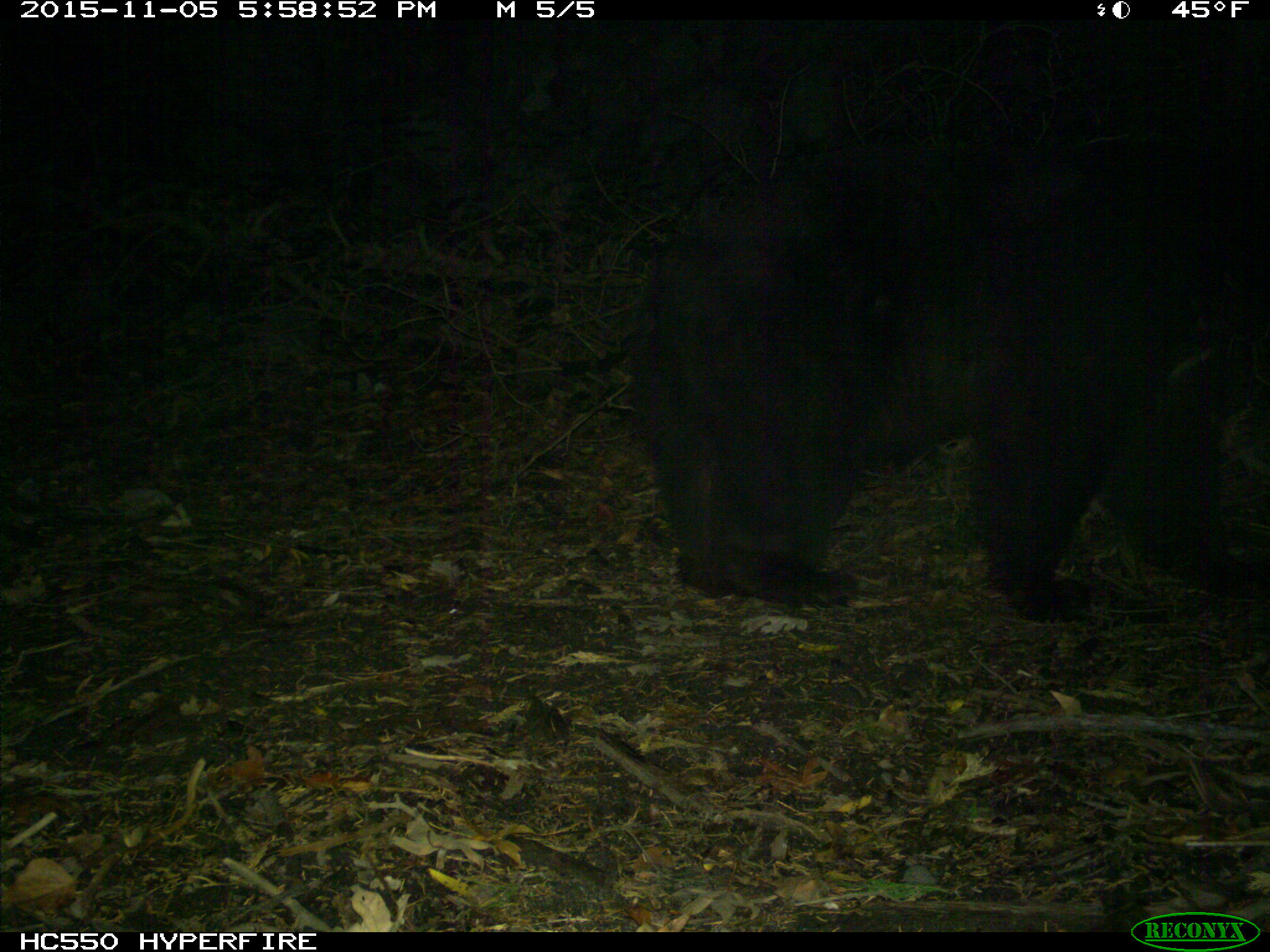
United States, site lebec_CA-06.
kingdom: Animalia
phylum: Chordata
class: Mammalia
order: Carnivora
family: Ursidae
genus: Ursus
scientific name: Ursus americanus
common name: american black bear